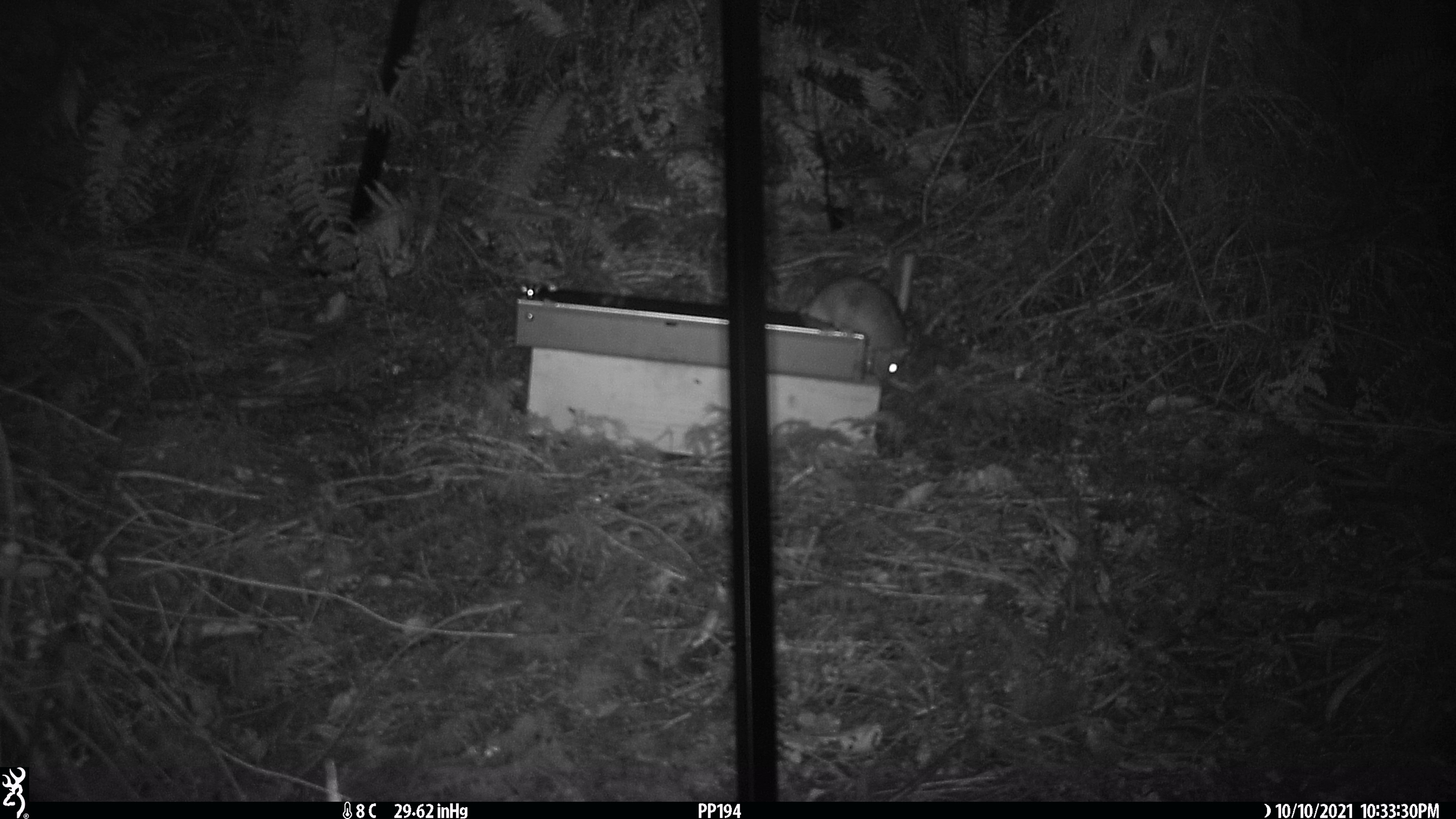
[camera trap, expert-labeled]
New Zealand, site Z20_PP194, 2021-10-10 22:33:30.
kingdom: Animalia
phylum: Chordata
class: Mammalia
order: Rodentia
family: Muridae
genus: Rattus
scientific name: Rattus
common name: rat